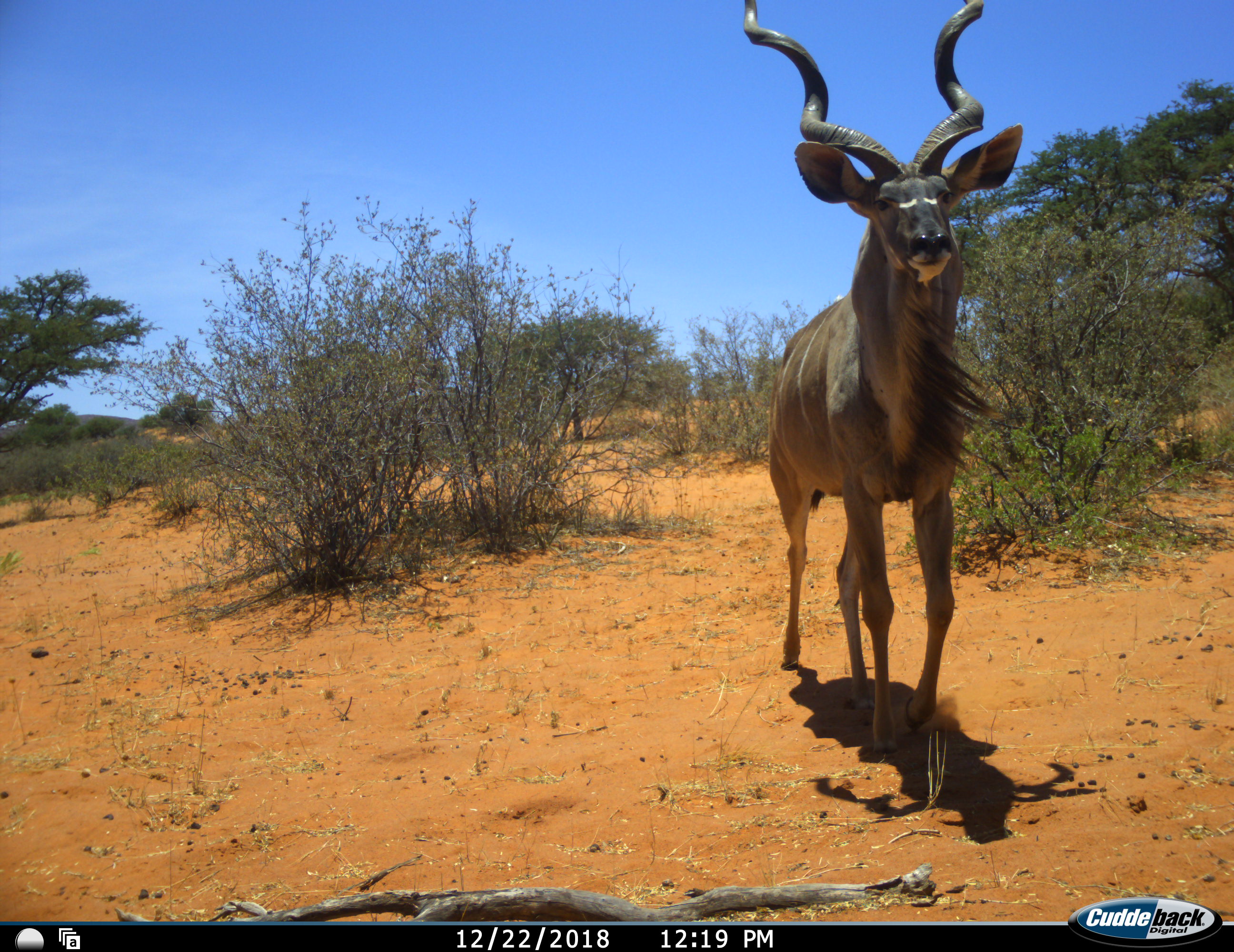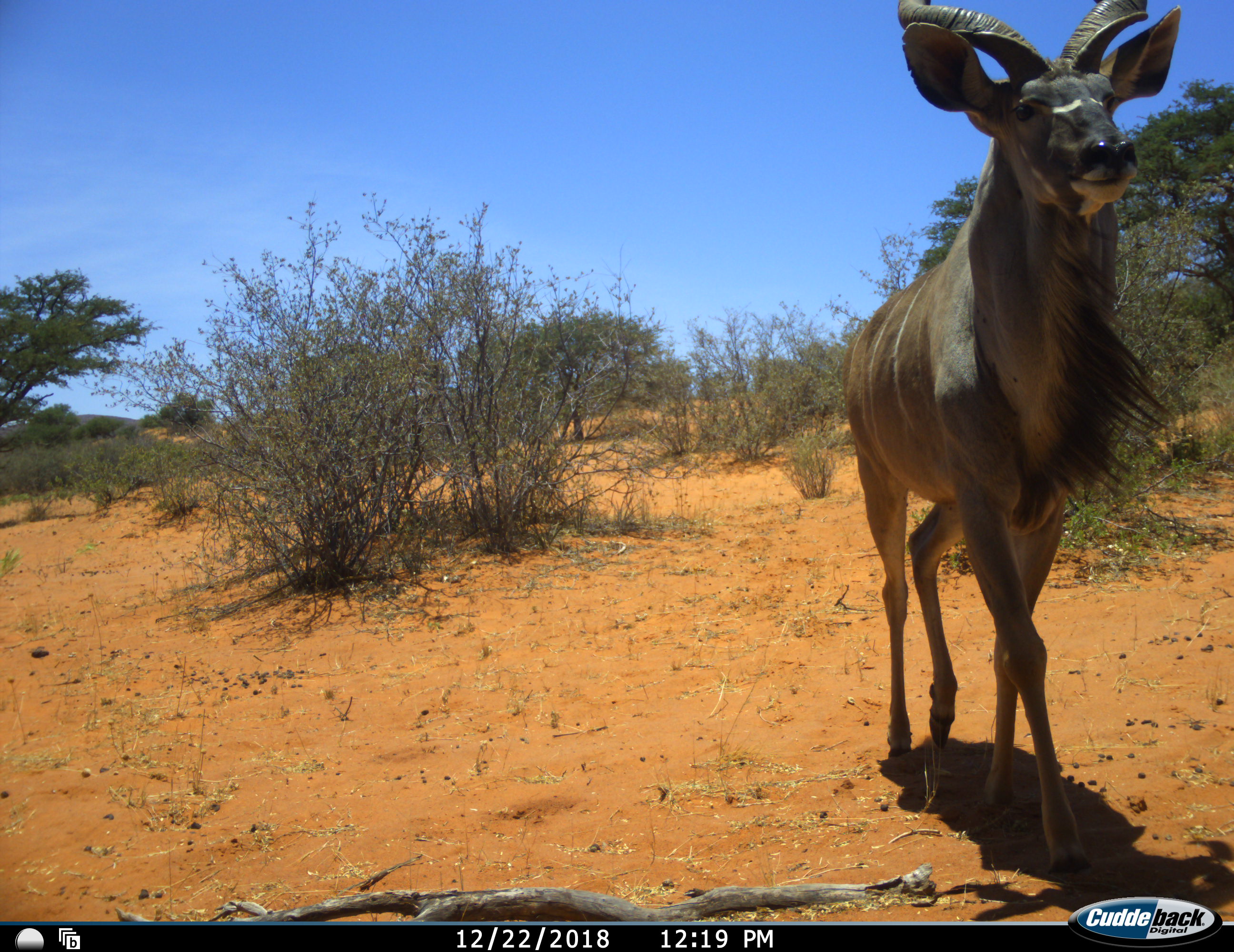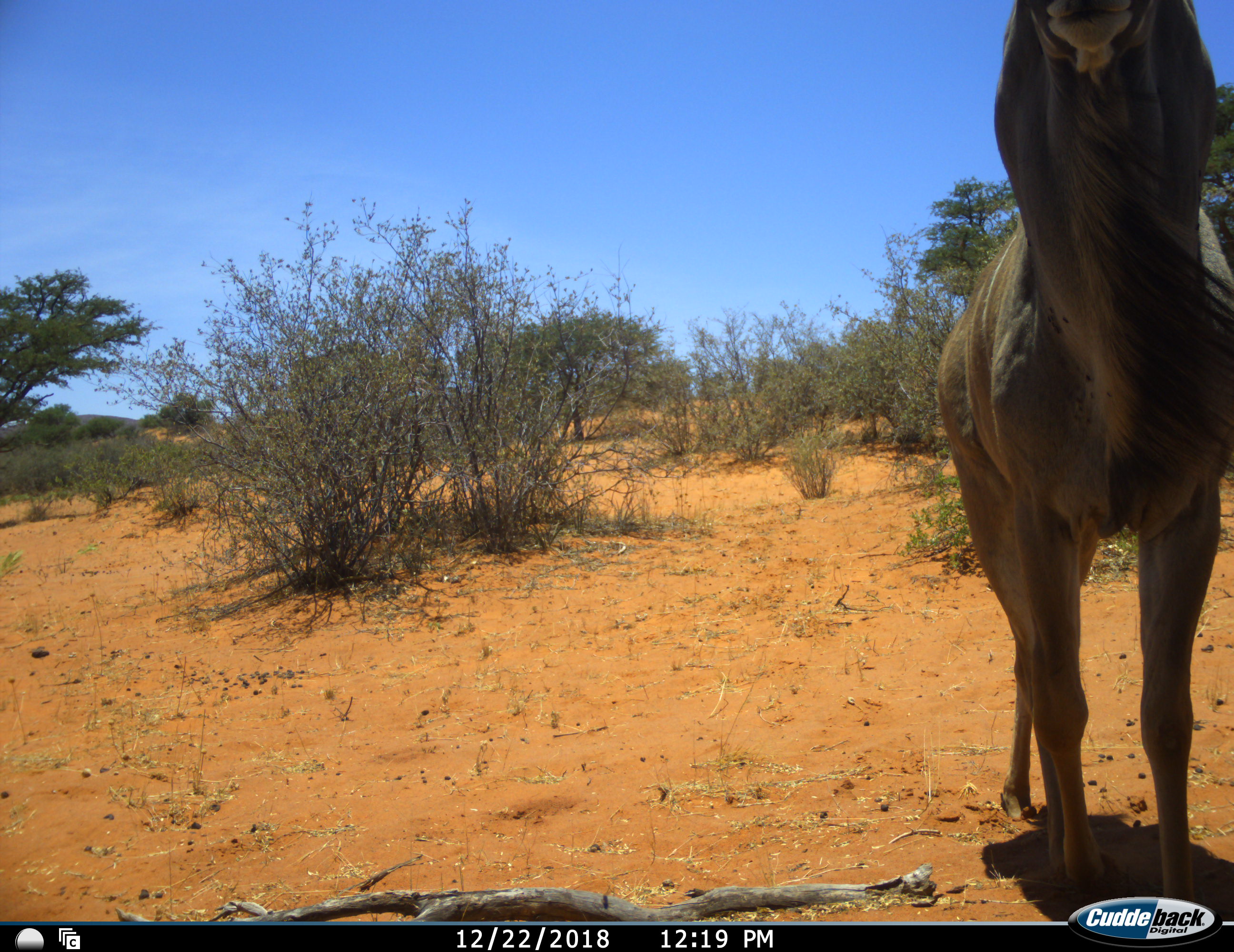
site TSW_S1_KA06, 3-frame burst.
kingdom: Animalia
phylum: Chordata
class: Mammalia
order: Artiodactyla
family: Bovidae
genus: Tragelaphus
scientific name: Tragelaphus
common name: kudu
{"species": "kudu (Tragelaphus)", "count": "1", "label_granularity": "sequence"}